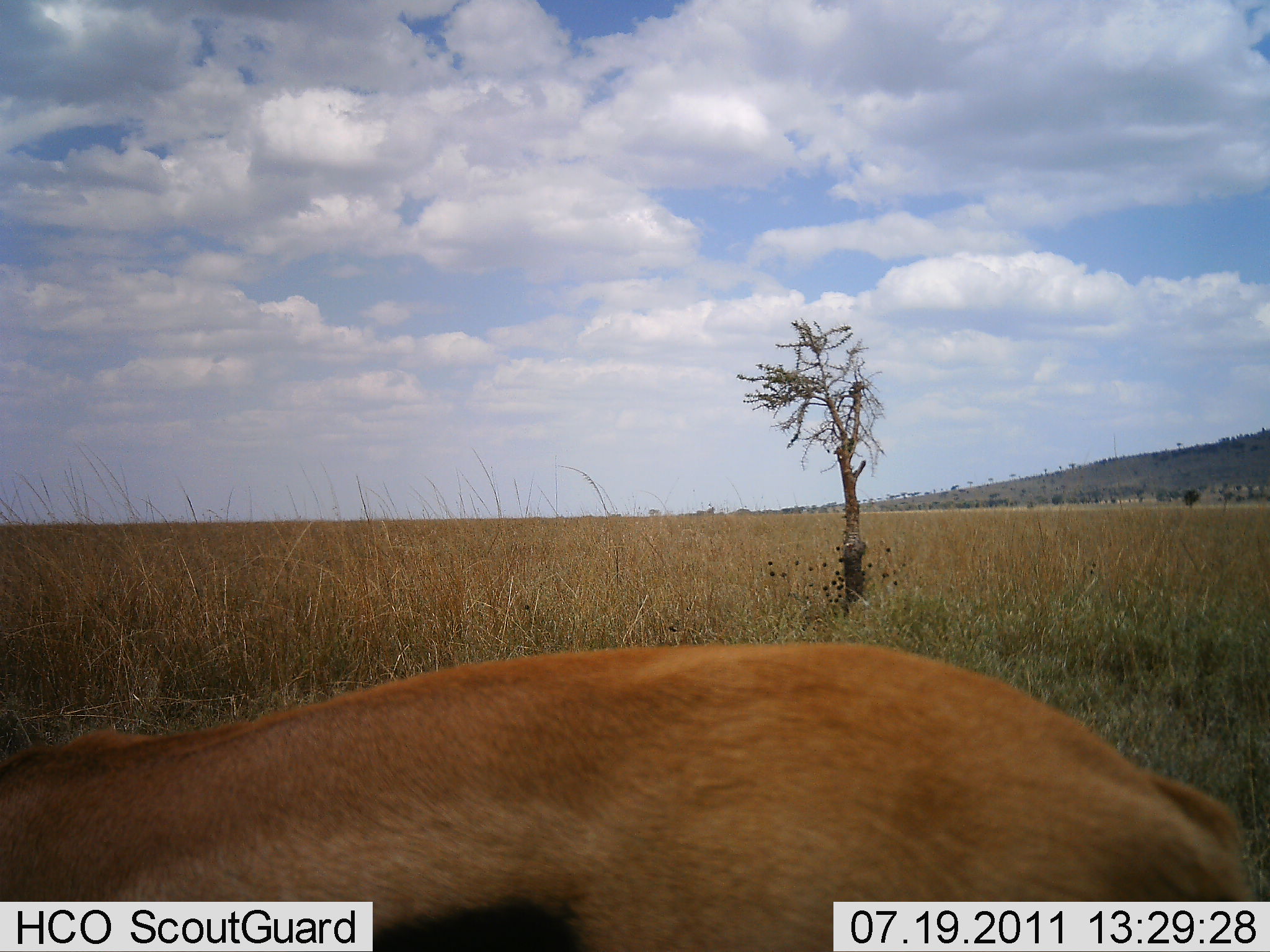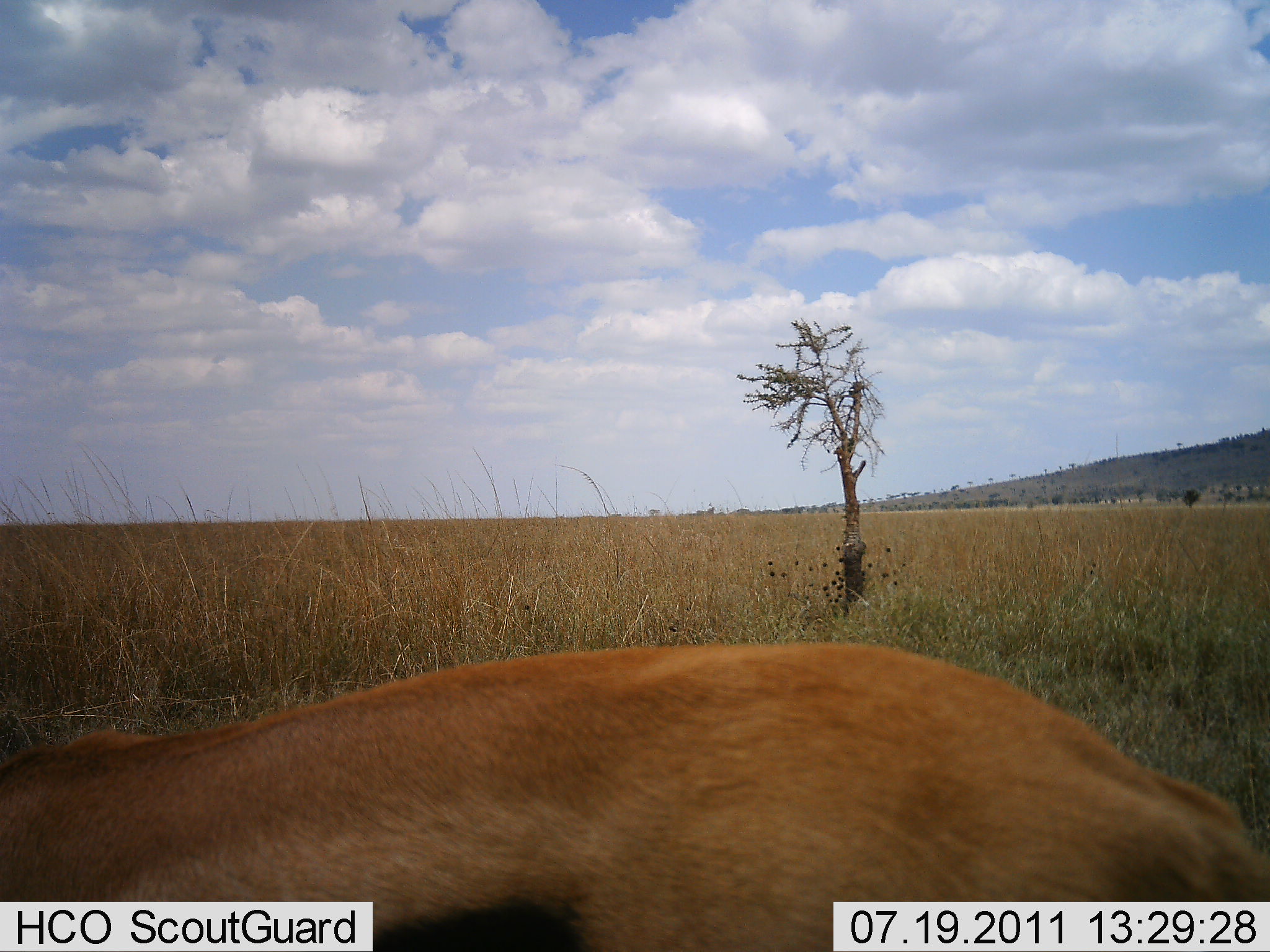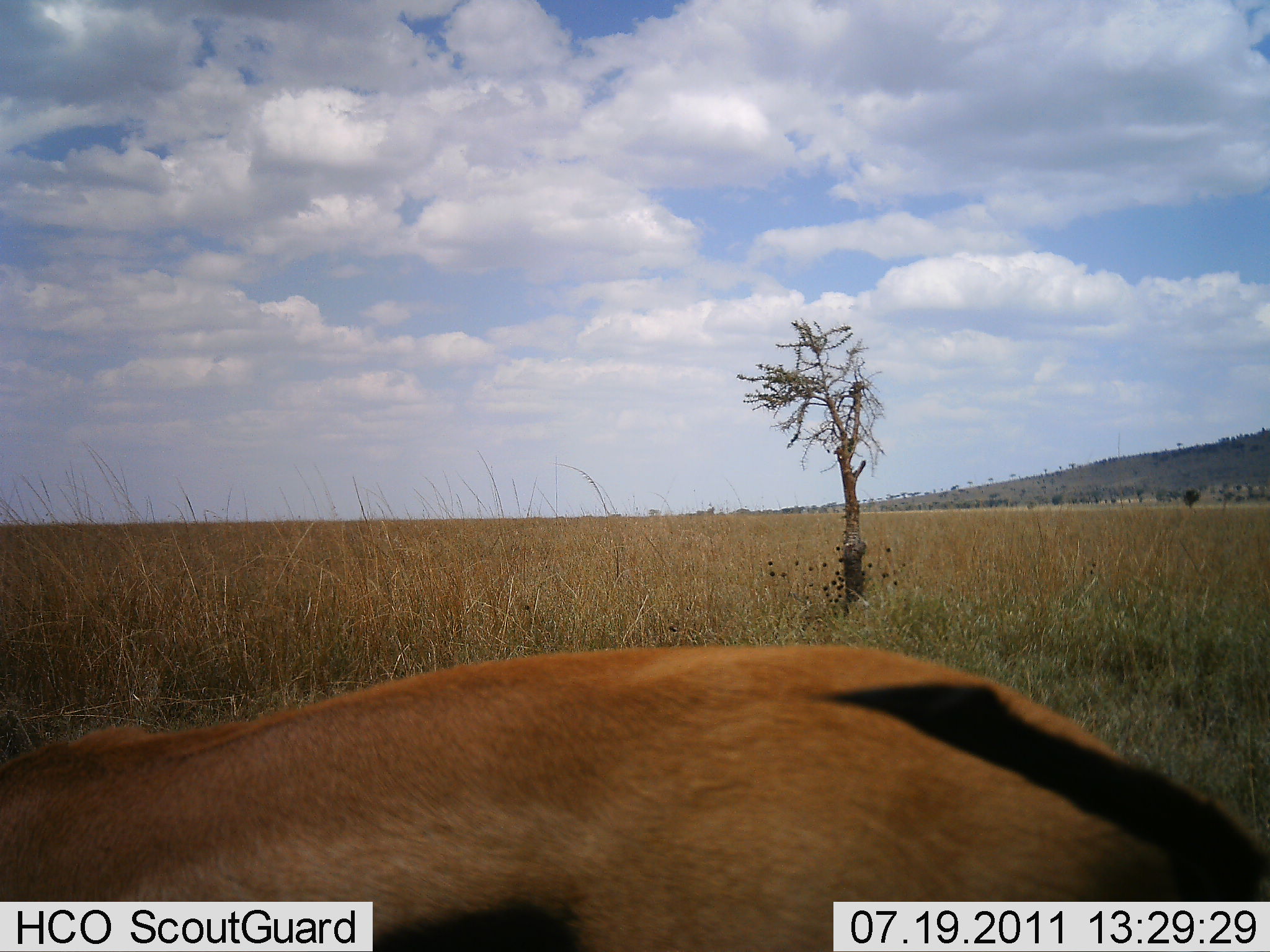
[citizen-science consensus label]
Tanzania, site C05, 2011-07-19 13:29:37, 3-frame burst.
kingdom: Animalia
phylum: Chordata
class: Mammalia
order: Artiodactyla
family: Bovidae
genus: Eudorcas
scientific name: Eudorcas thomsonii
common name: thomson's gazelle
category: gazellethomsons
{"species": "gazellethomsons (thomson's gazelle) (Eudorcas thomsonii)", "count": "1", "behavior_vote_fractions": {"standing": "100%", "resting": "0%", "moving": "0%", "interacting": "0%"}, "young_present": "0%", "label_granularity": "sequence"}